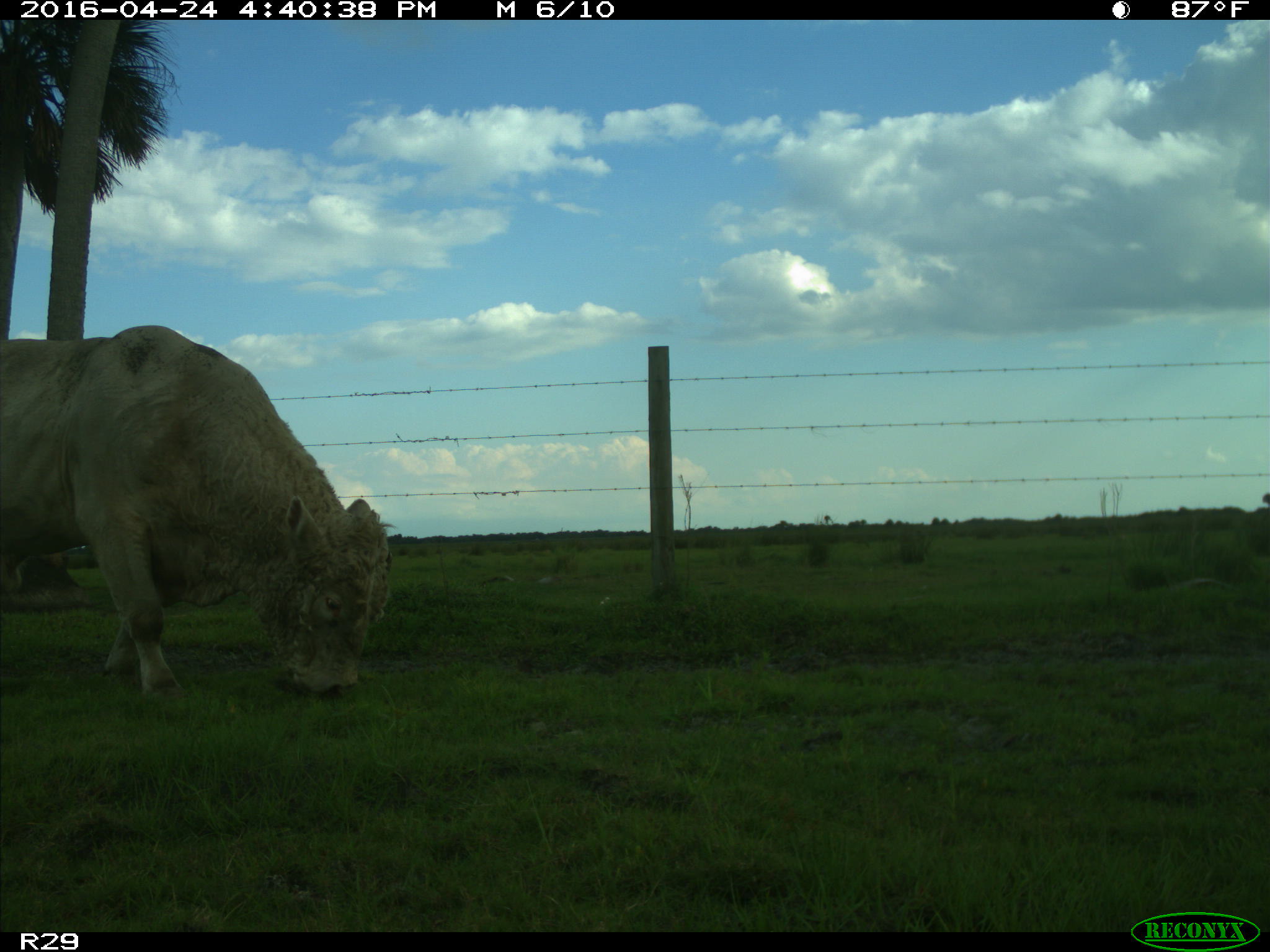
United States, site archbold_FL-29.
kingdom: Animalia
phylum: Chordata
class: Mammalia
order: Artiodactyla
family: Bovidae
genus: Bos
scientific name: Bos taurus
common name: domestic cow